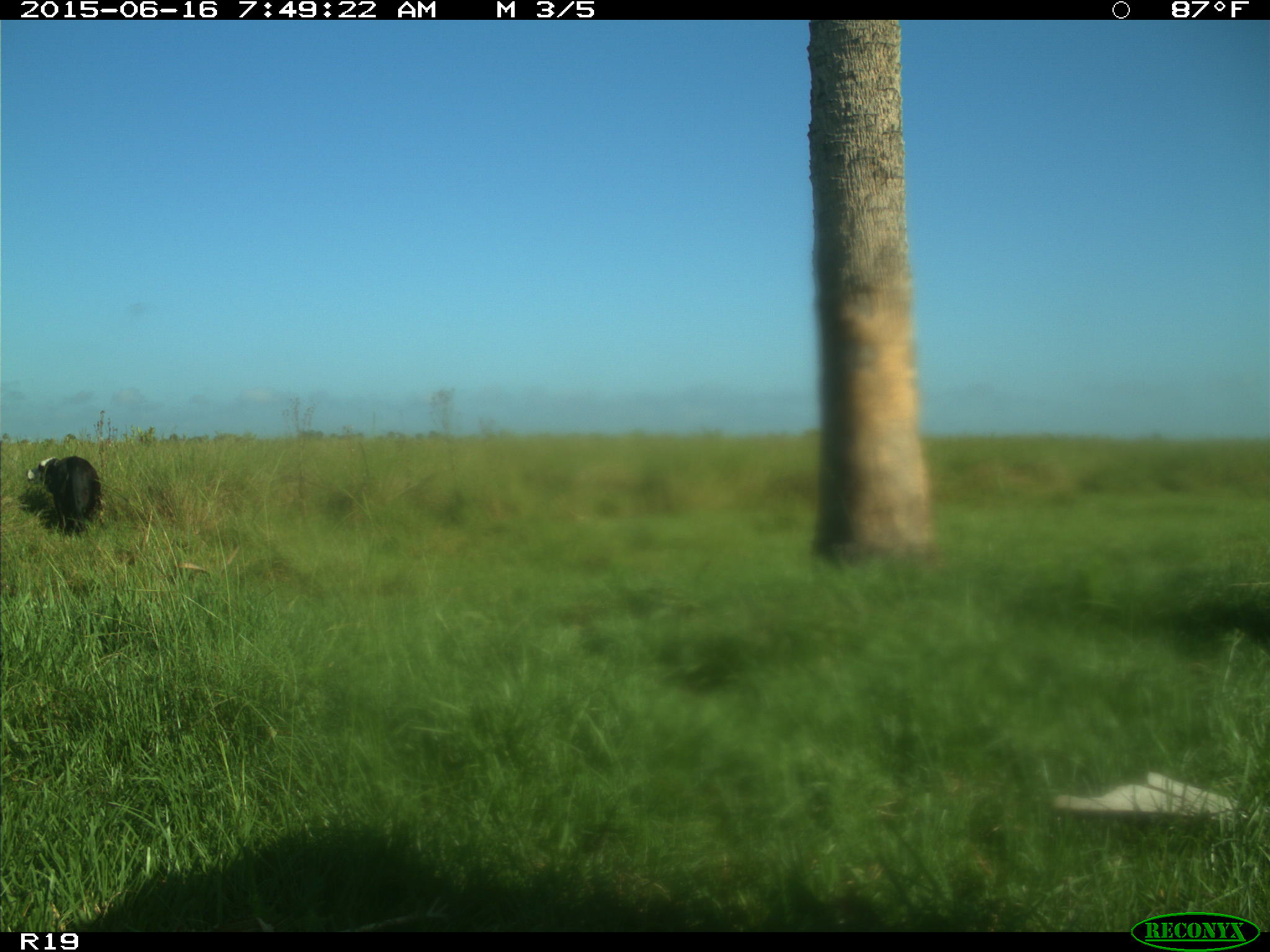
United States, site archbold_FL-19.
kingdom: Animalia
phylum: Chordata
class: Mammalia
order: Artiodactyla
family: Bovidae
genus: Bos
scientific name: Bos taurus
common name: domestic cow